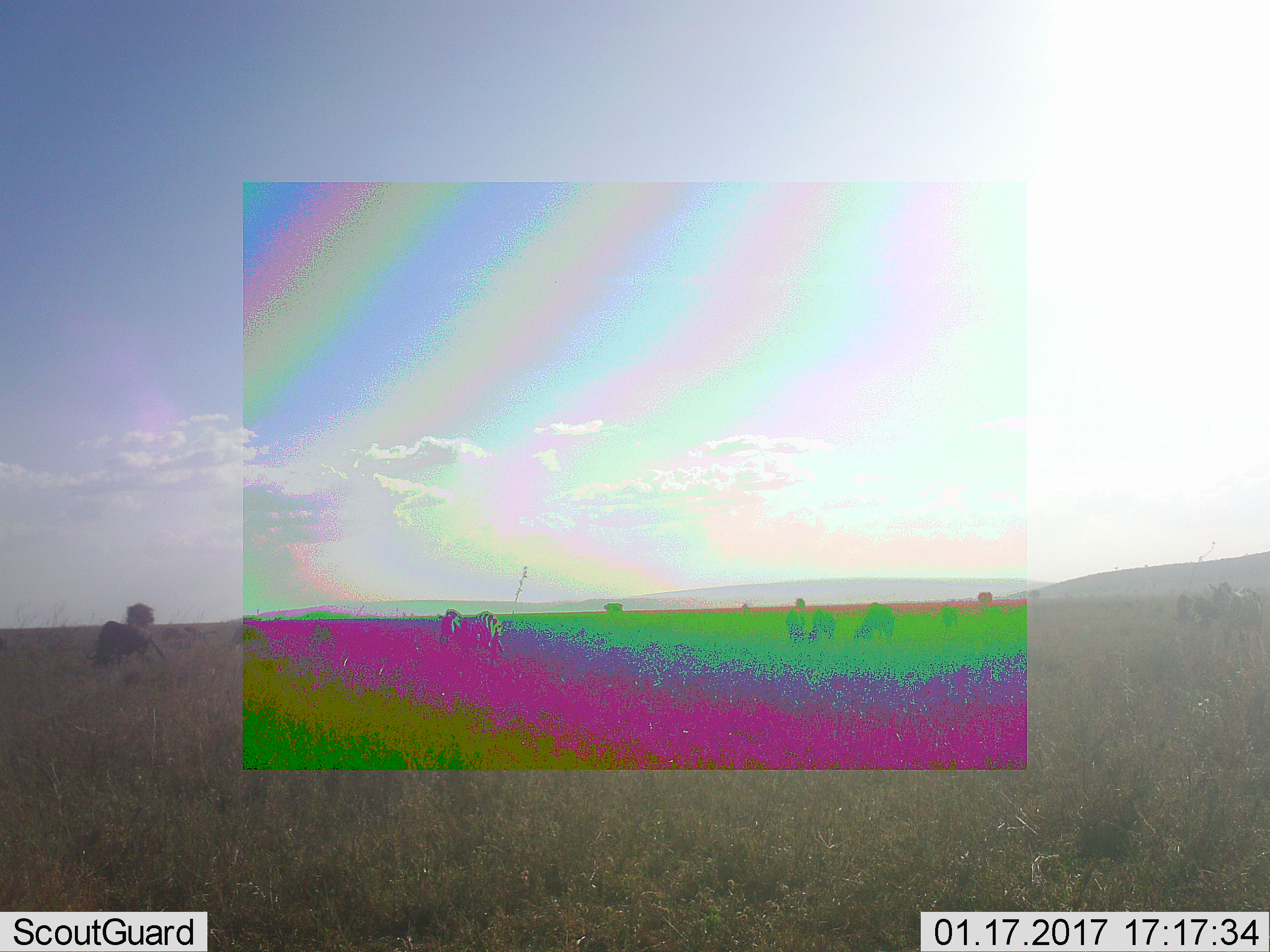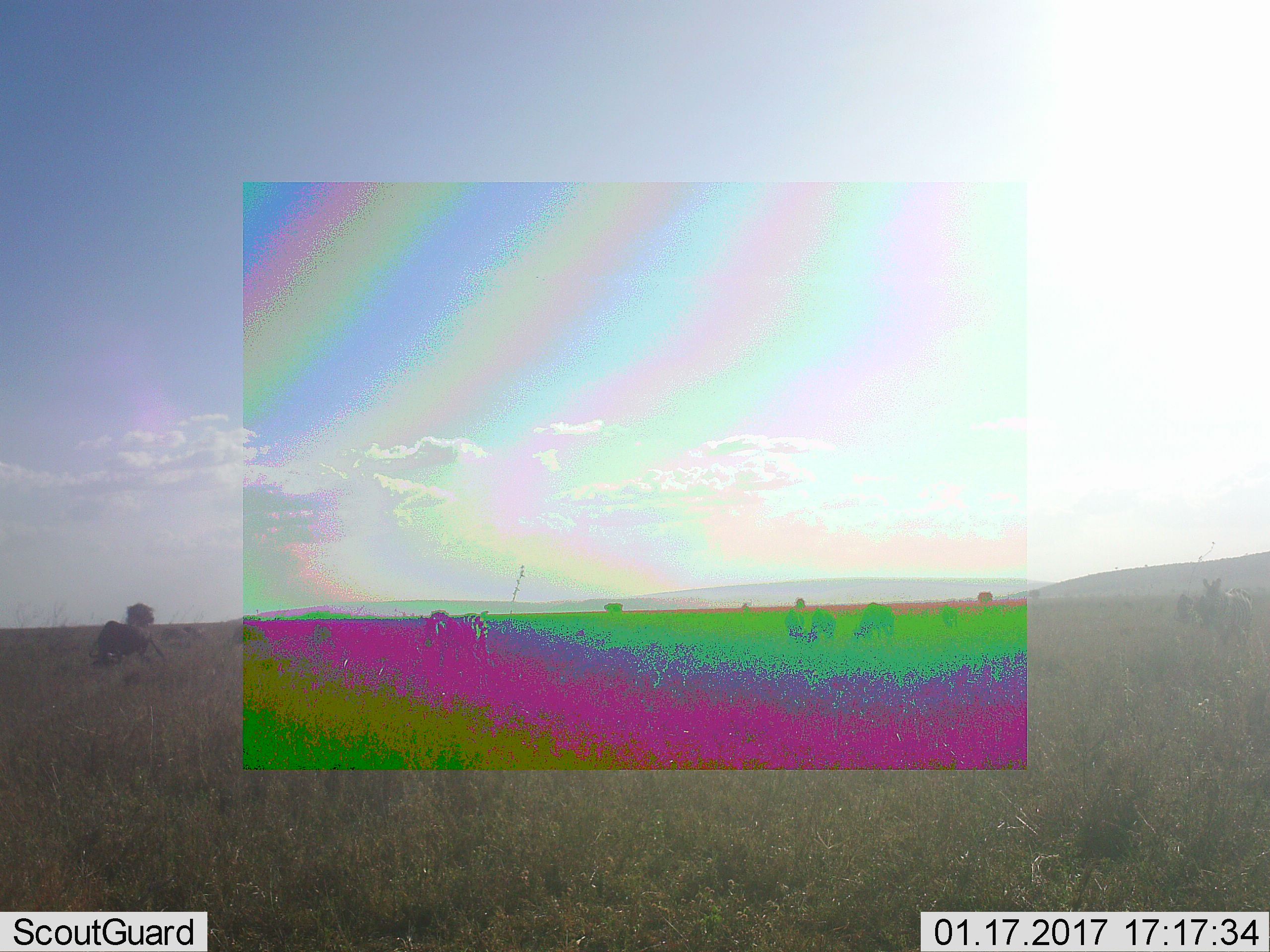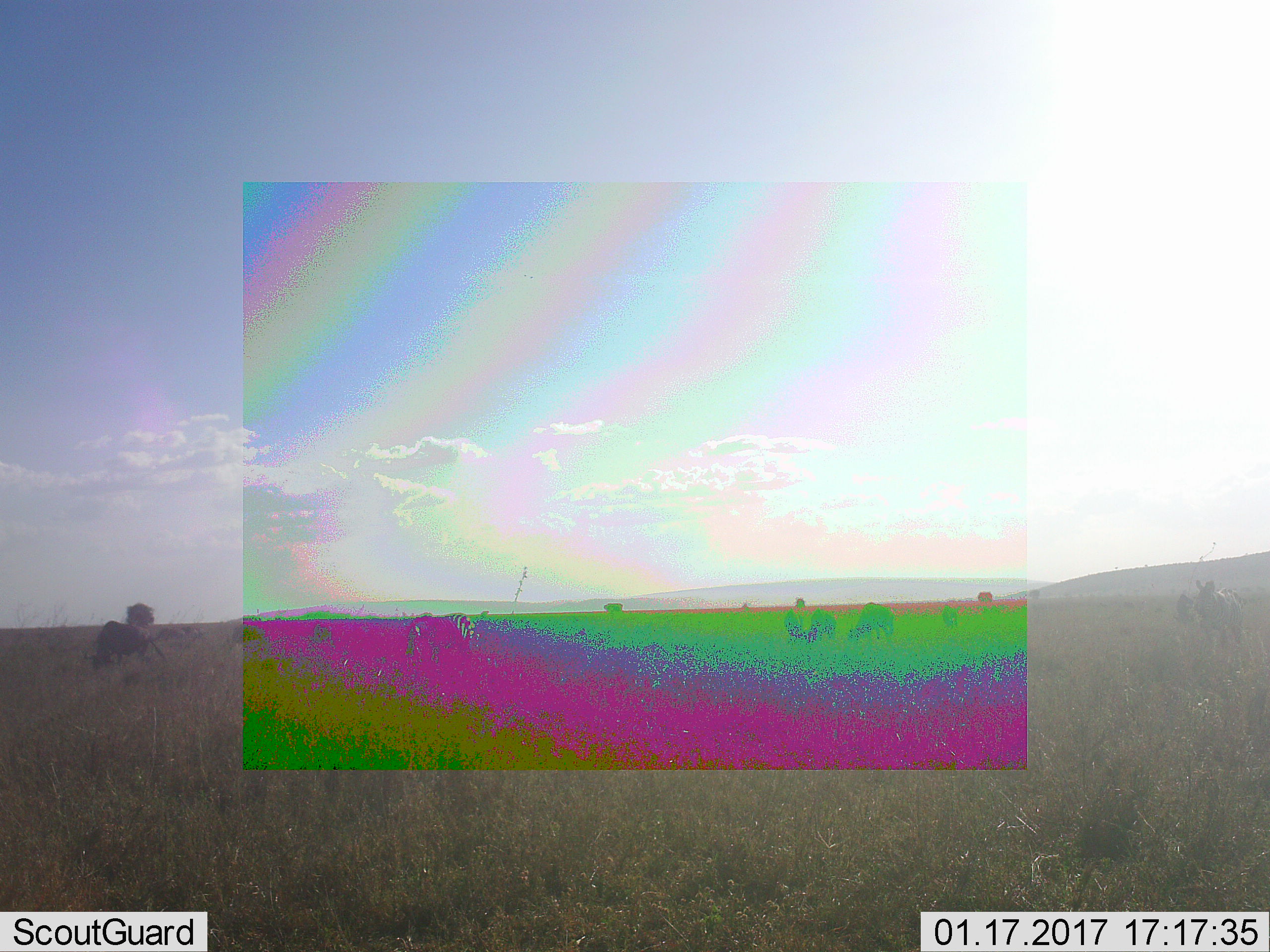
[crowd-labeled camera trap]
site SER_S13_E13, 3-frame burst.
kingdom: Animalia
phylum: Chordata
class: Mammalia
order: Perissodactyla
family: Equidae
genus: Equus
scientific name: Equus quagga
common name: plains zebra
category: zebraplains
Zebraplains (plains zebra) (Equus quagga), count 2. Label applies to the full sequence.